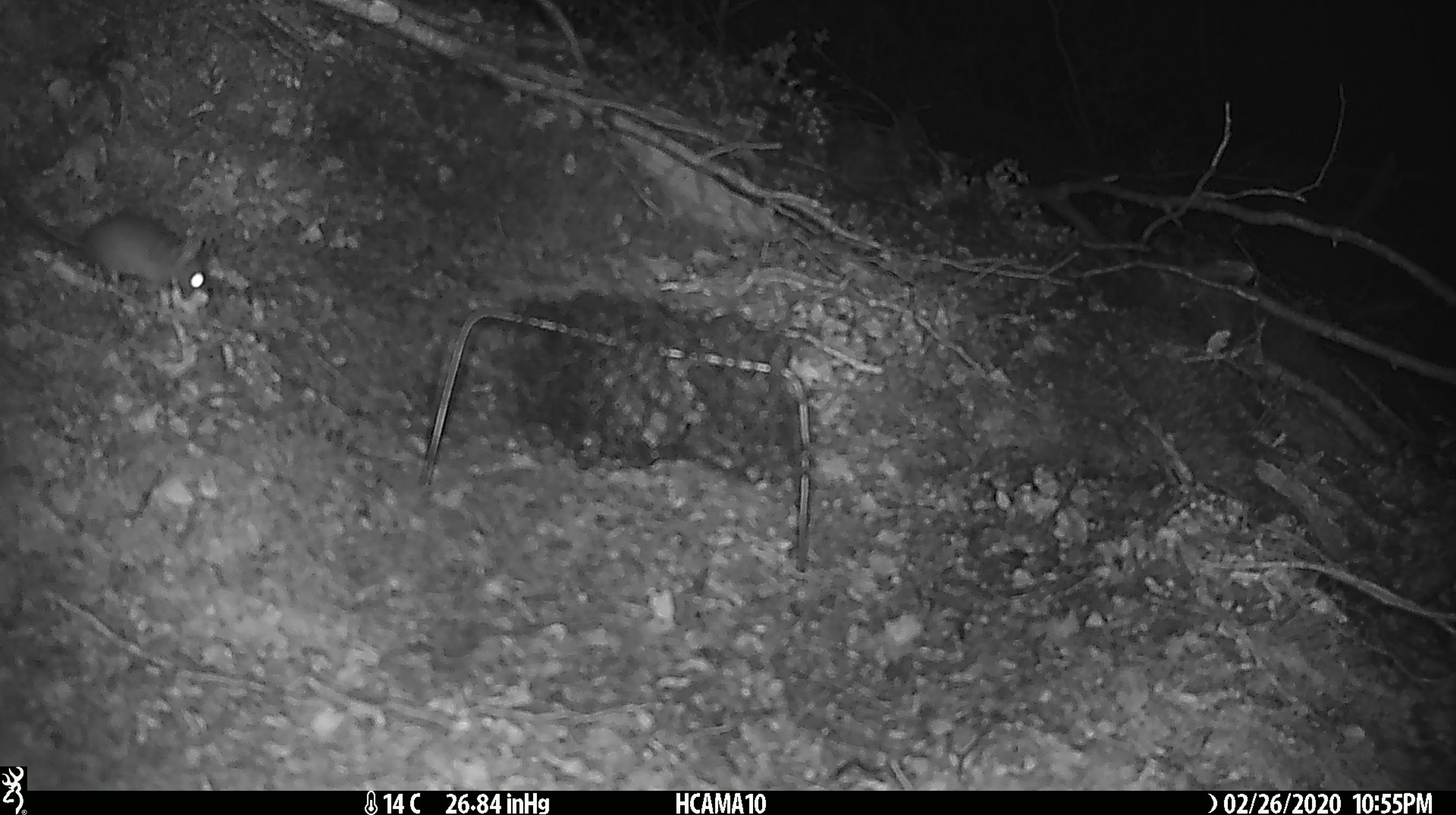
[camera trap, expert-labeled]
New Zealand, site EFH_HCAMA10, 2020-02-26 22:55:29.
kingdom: Animalia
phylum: Chordata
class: Mammalia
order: Rodentia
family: Muridae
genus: Mus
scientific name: Mus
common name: mouse